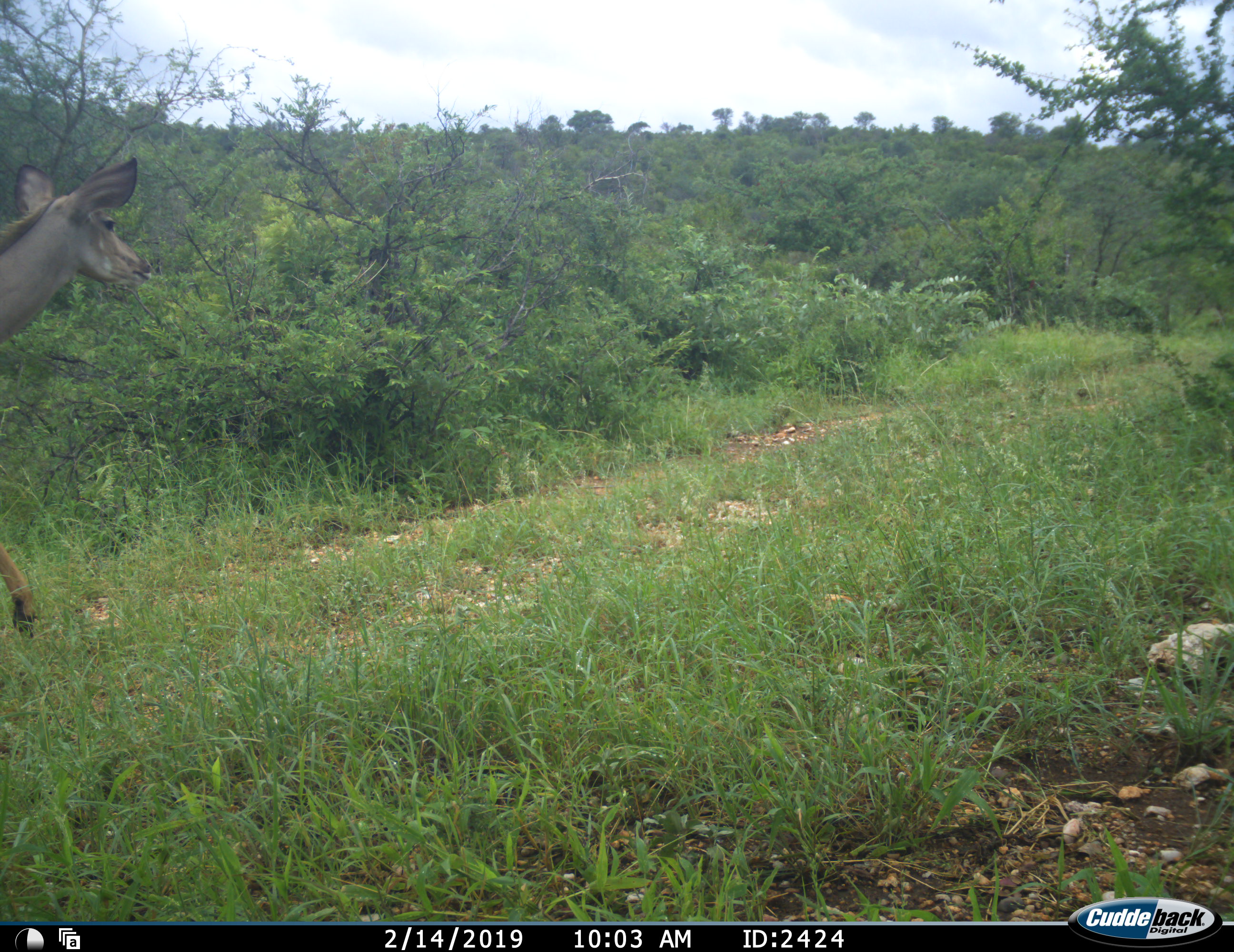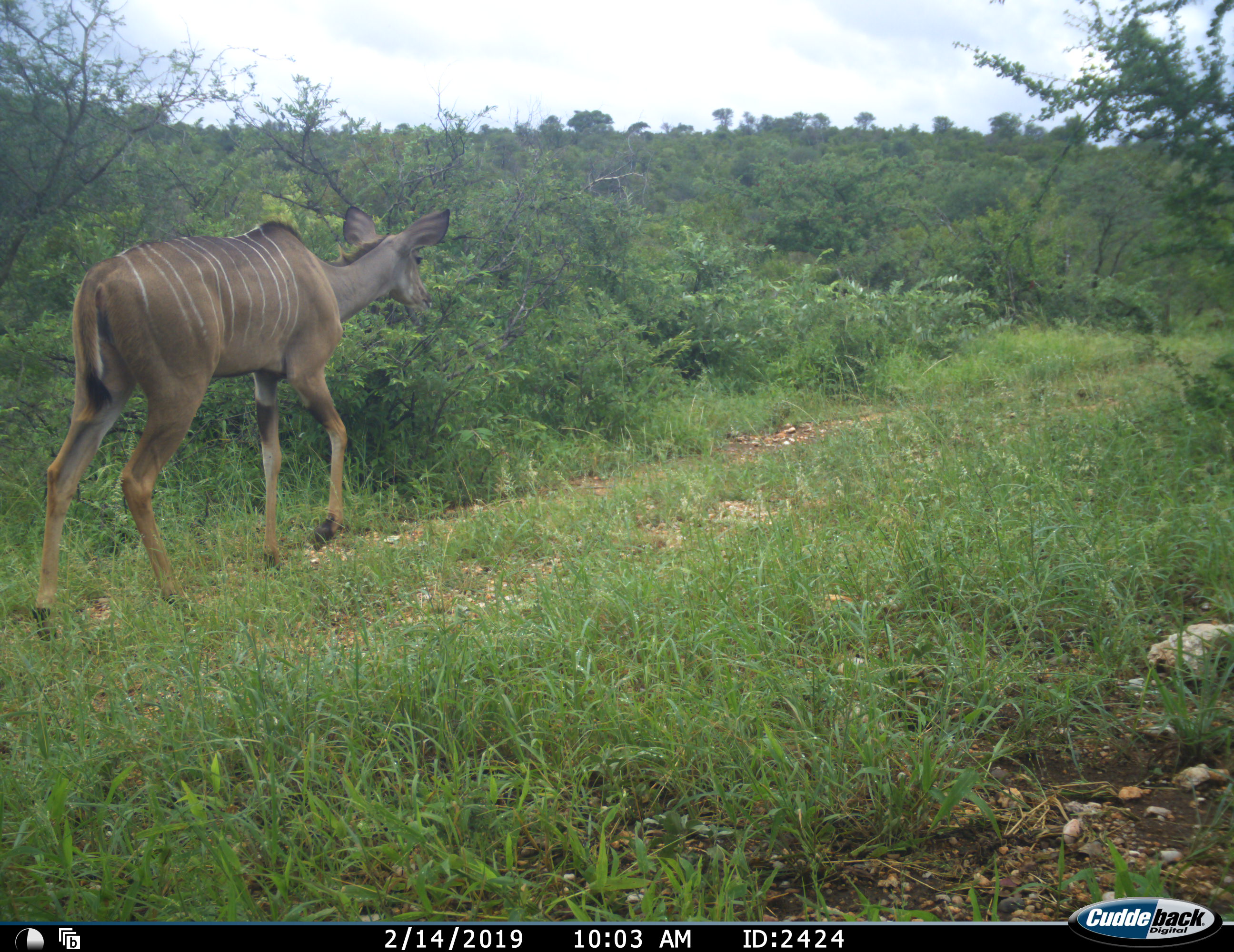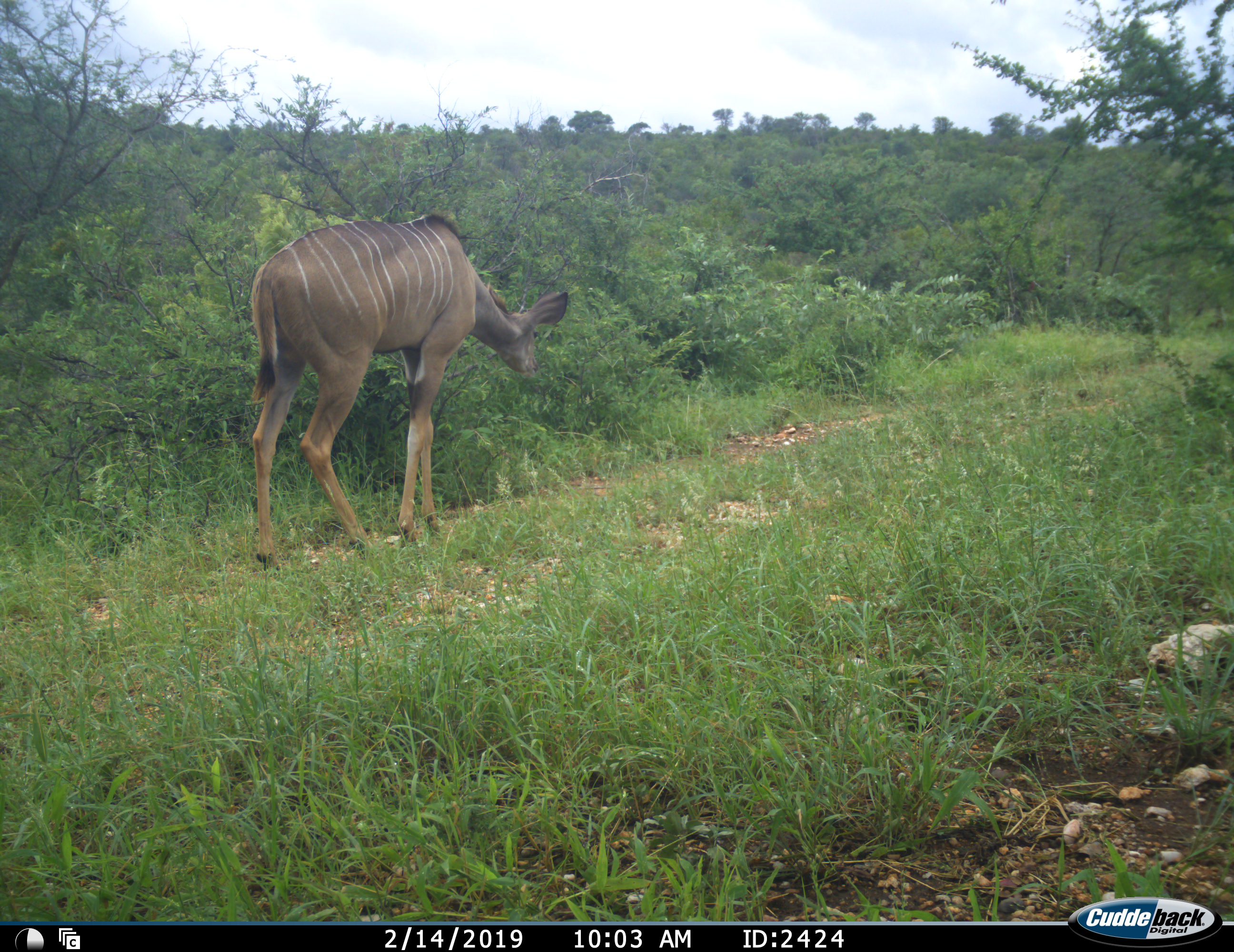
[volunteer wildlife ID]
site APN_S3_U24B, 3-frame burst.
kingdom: Animalia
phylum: Chordata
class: Mammalia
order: Artiodactyla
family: Bovidae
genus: Tragelaphus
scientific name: Tragelaphus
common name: kudu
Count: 1.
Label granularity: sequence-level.